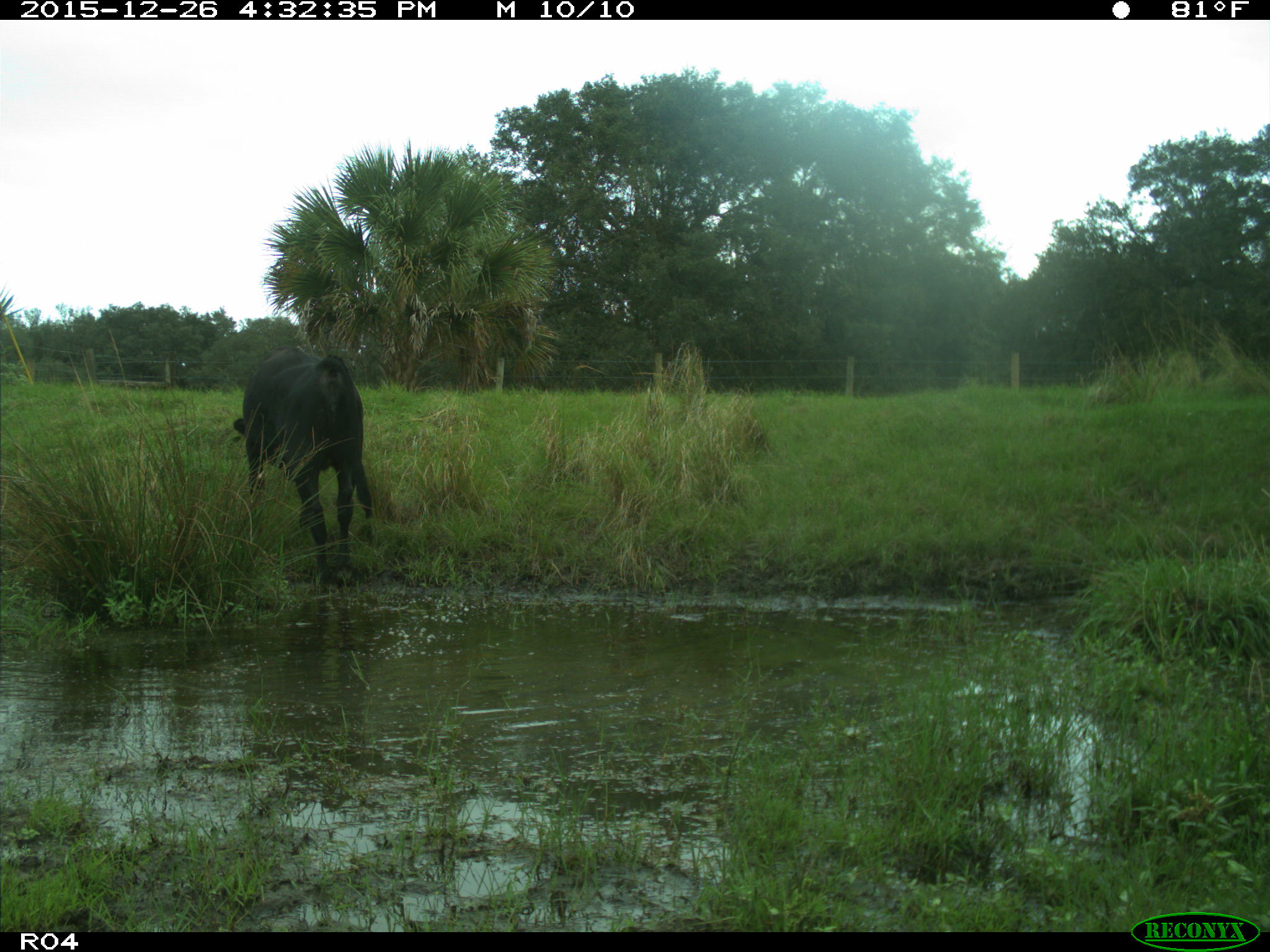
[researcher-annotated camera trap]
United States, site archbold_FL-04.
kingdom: Animalia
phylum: Chordata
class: Mammalia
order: Artiodactyla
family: Bovidae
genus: Bos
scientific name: Bos taurus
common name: domestic cow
Bos taurus (domestic cow).